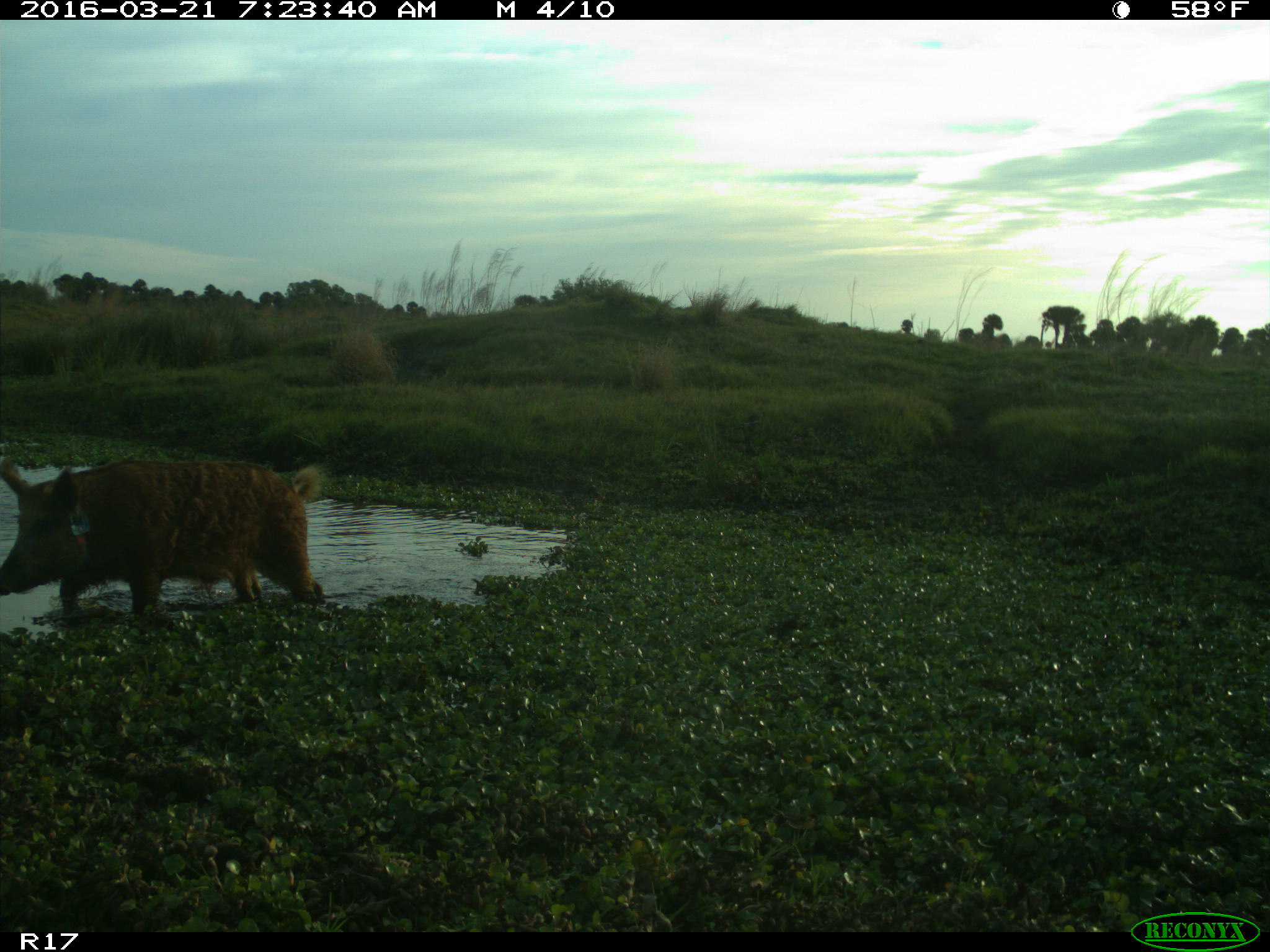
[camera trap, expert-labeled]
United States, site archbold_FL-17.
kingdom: Animalia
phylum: Chordata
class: Mammalia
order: Artiodactyla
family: Suidae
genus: Sus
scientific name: Sus scrofa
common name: wild boar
Sus scrofa (wild boar).